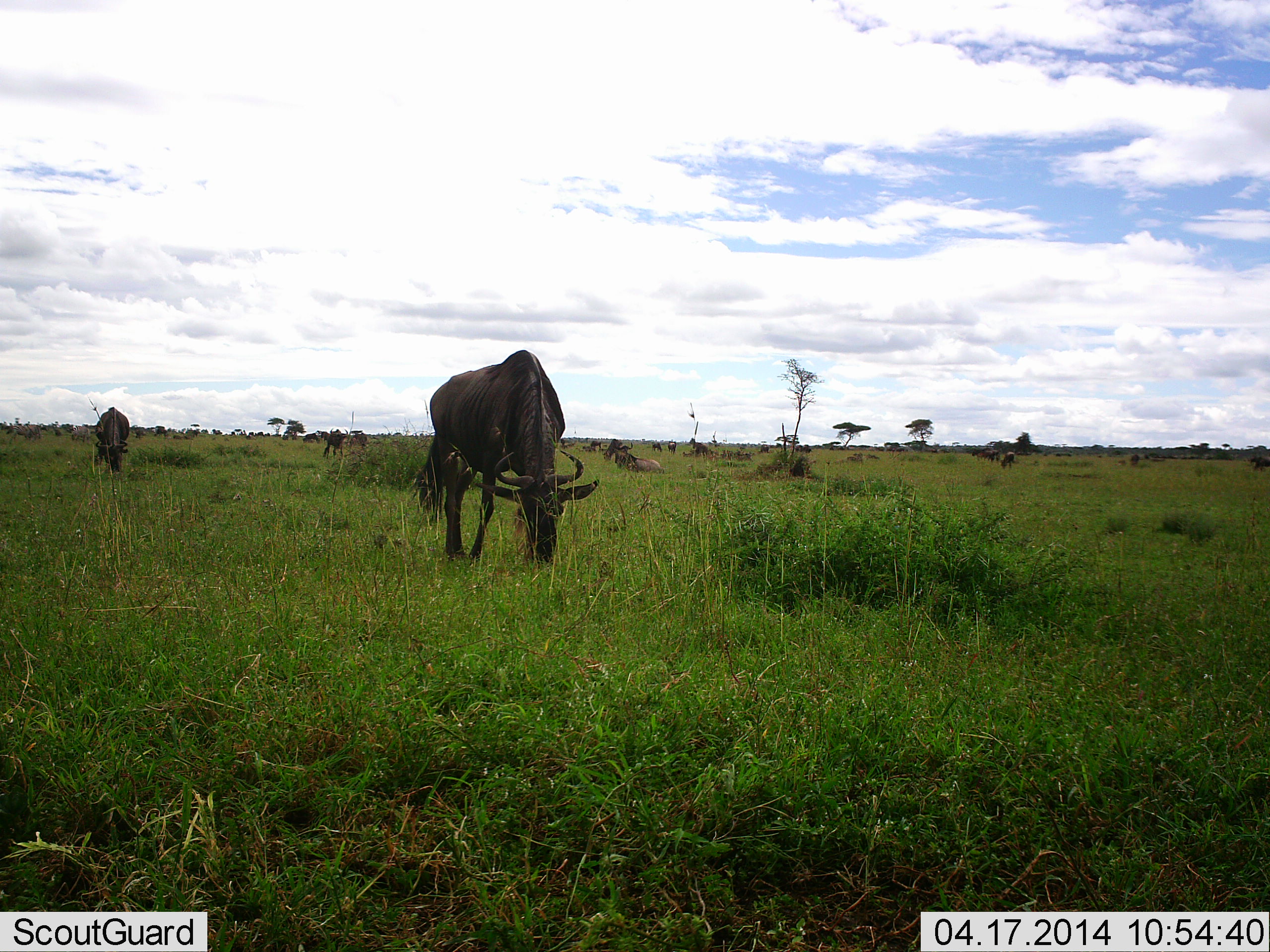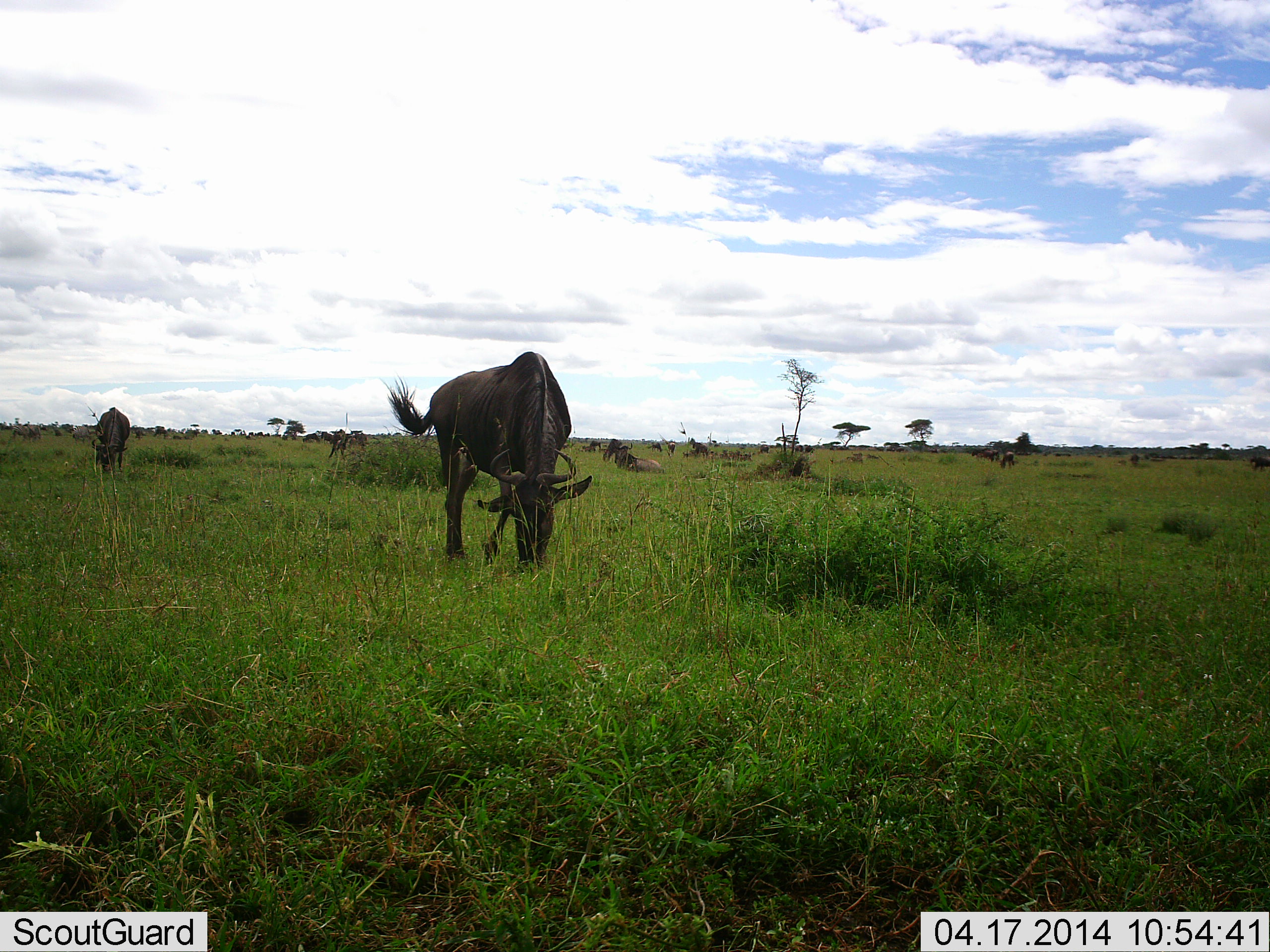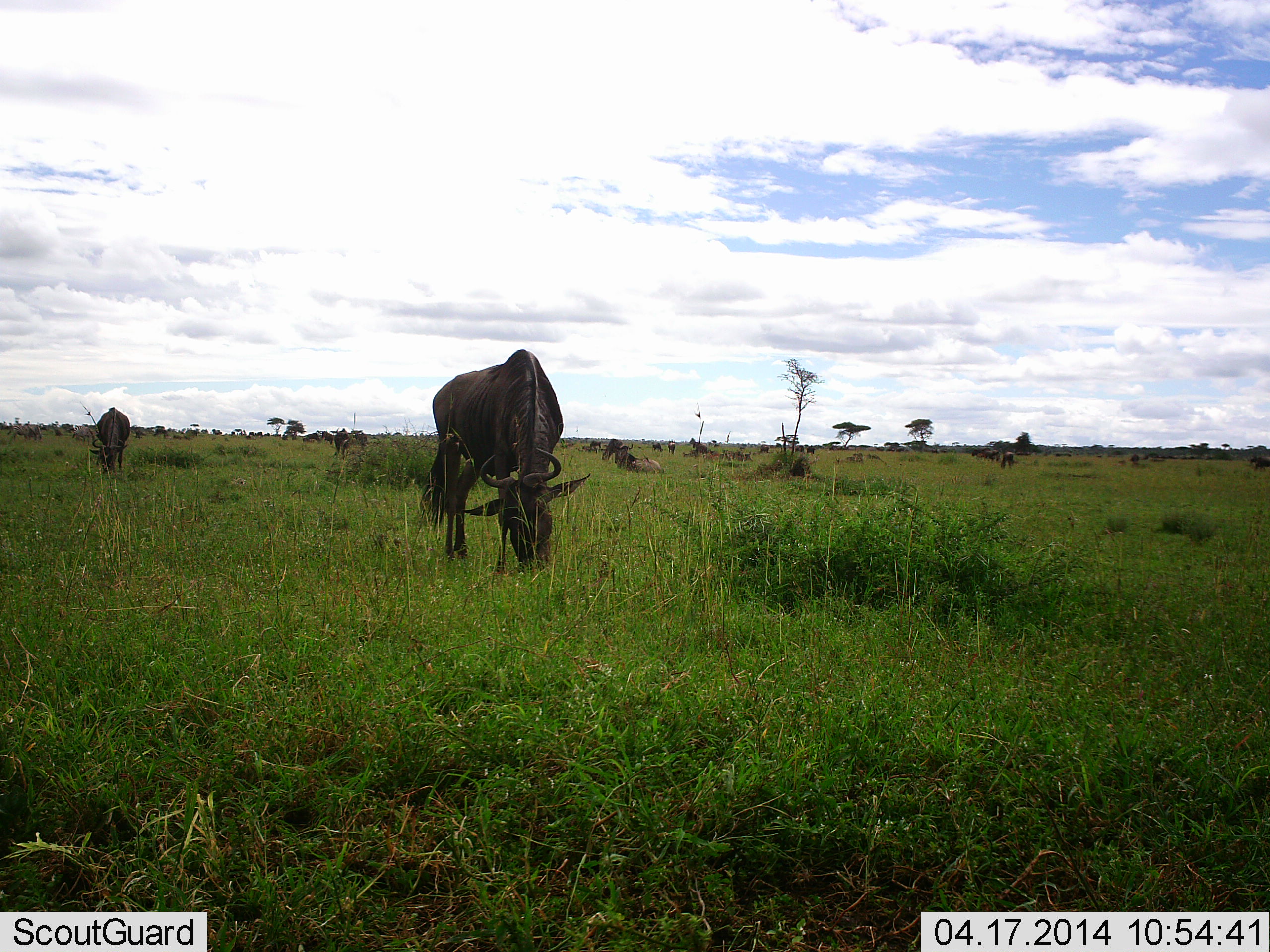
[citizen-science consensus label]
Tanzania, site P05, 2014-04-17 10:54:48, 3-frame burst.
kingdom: Animalia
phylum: Chordata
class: Mammalia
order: Artiodactyla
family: Bovidae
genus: Connochaetes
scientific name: Connochaetes taurinus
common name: blue wildebeest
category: wildebeest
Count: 2.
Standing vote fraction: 30%.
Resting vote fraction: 20%.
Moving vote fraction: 20%.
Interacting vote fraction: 0%.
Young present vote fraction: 0%.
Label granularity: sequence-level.